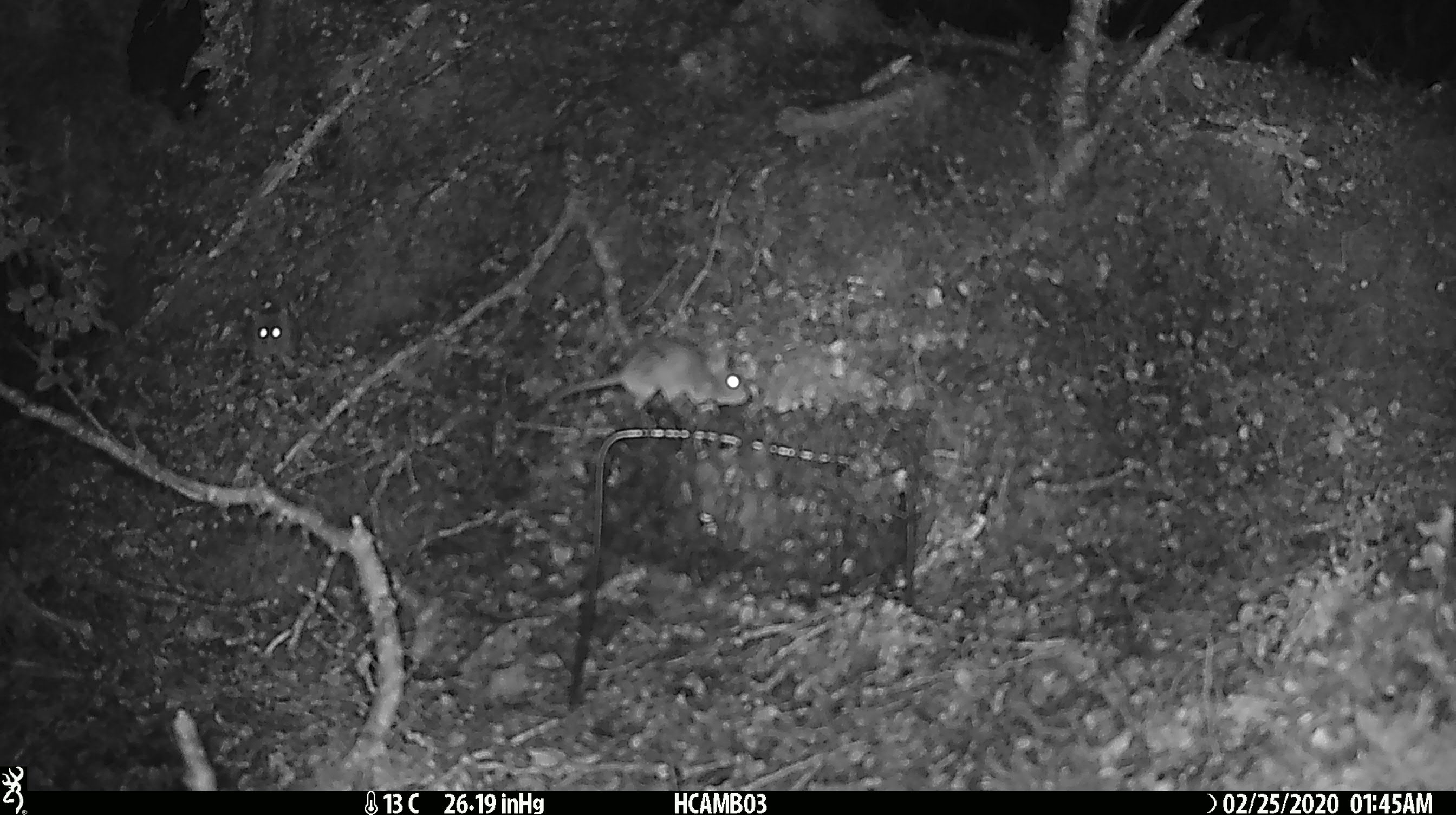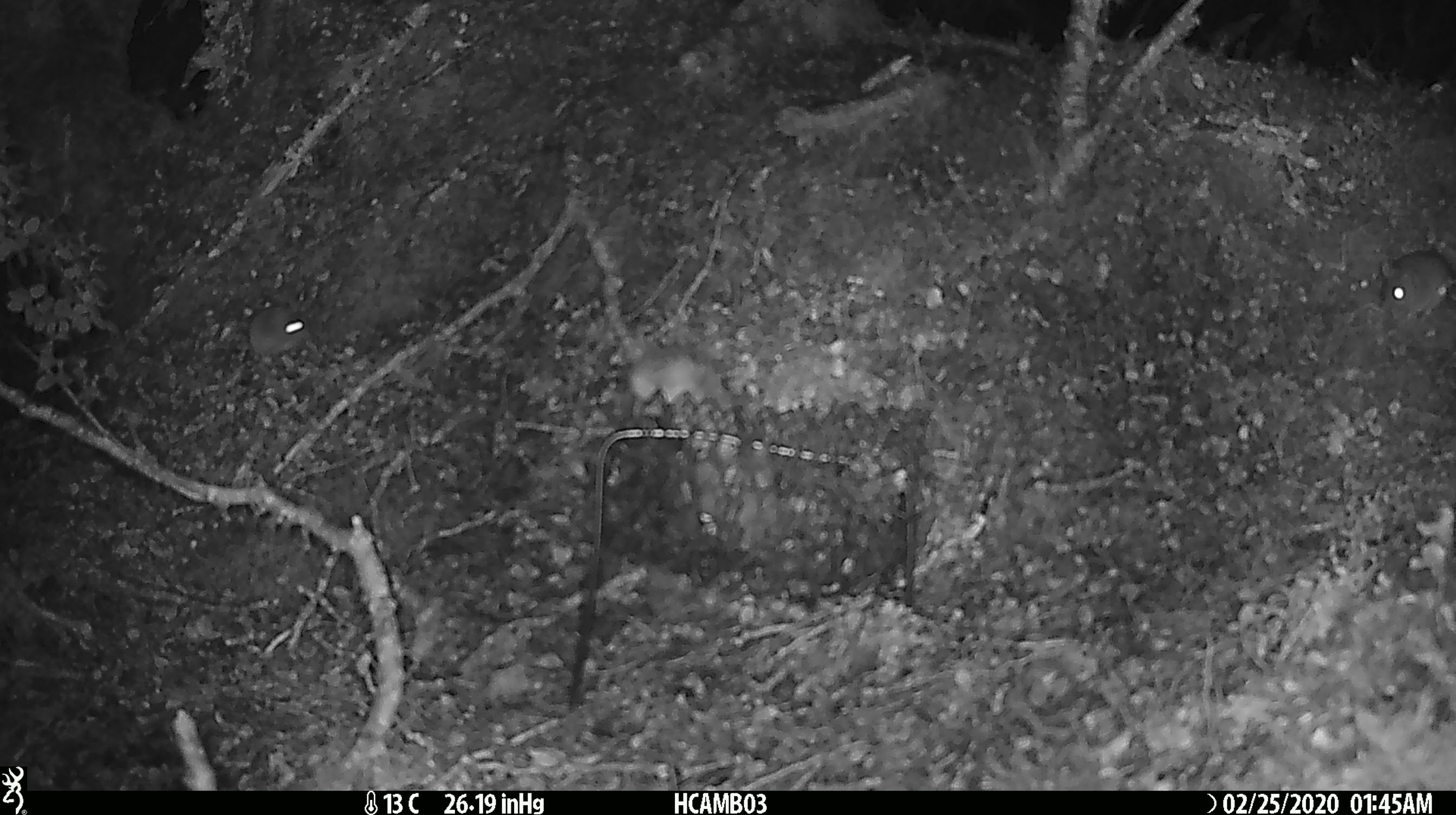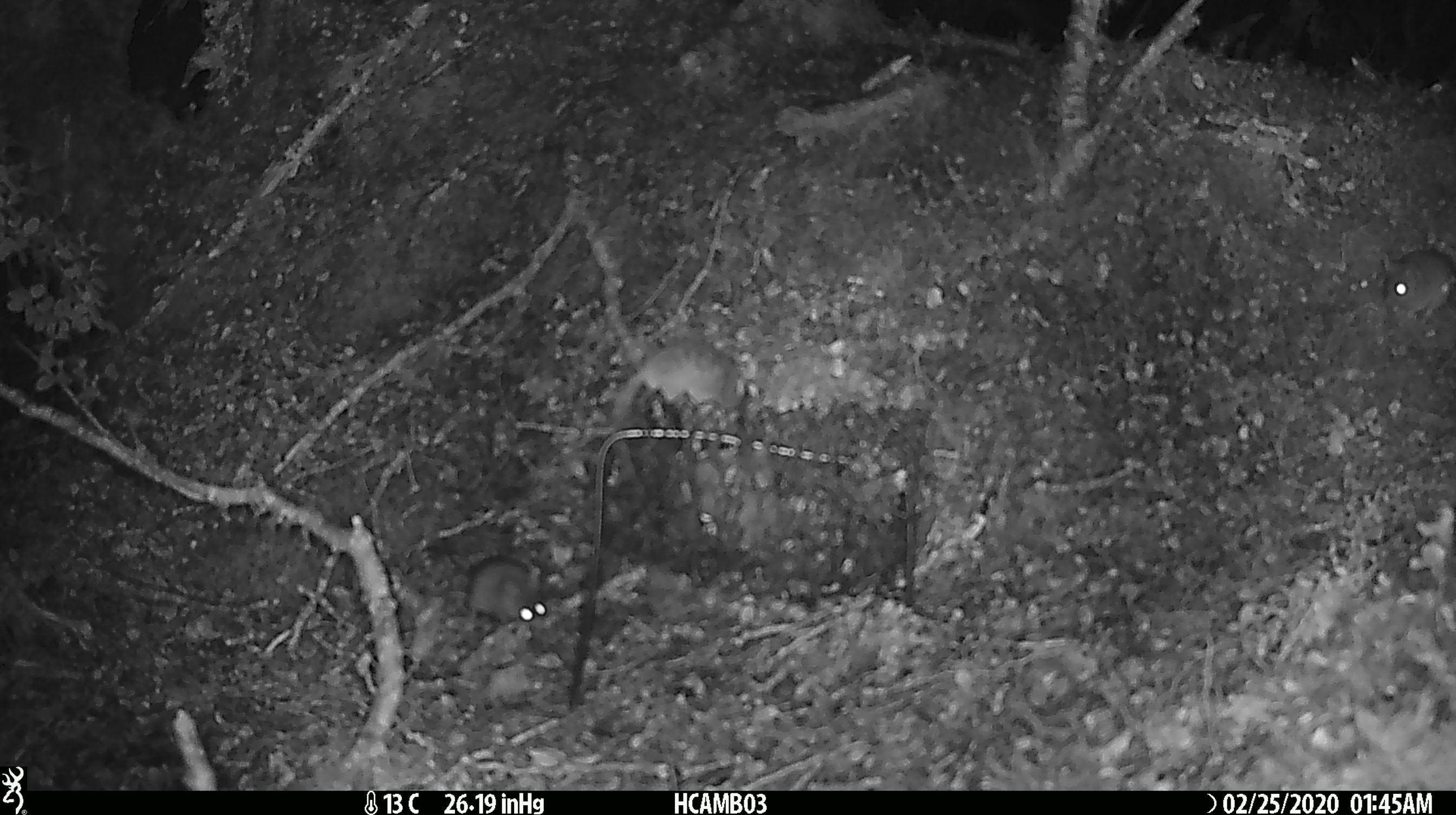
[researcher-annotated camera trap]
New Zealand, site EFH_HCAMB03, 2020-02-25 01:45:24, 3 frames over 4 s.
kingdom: Animalia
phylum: Chordata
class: Mammalia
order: Rodentia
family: Muridae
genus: Mus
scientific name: Mus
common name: mouse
Mouse (Mus).